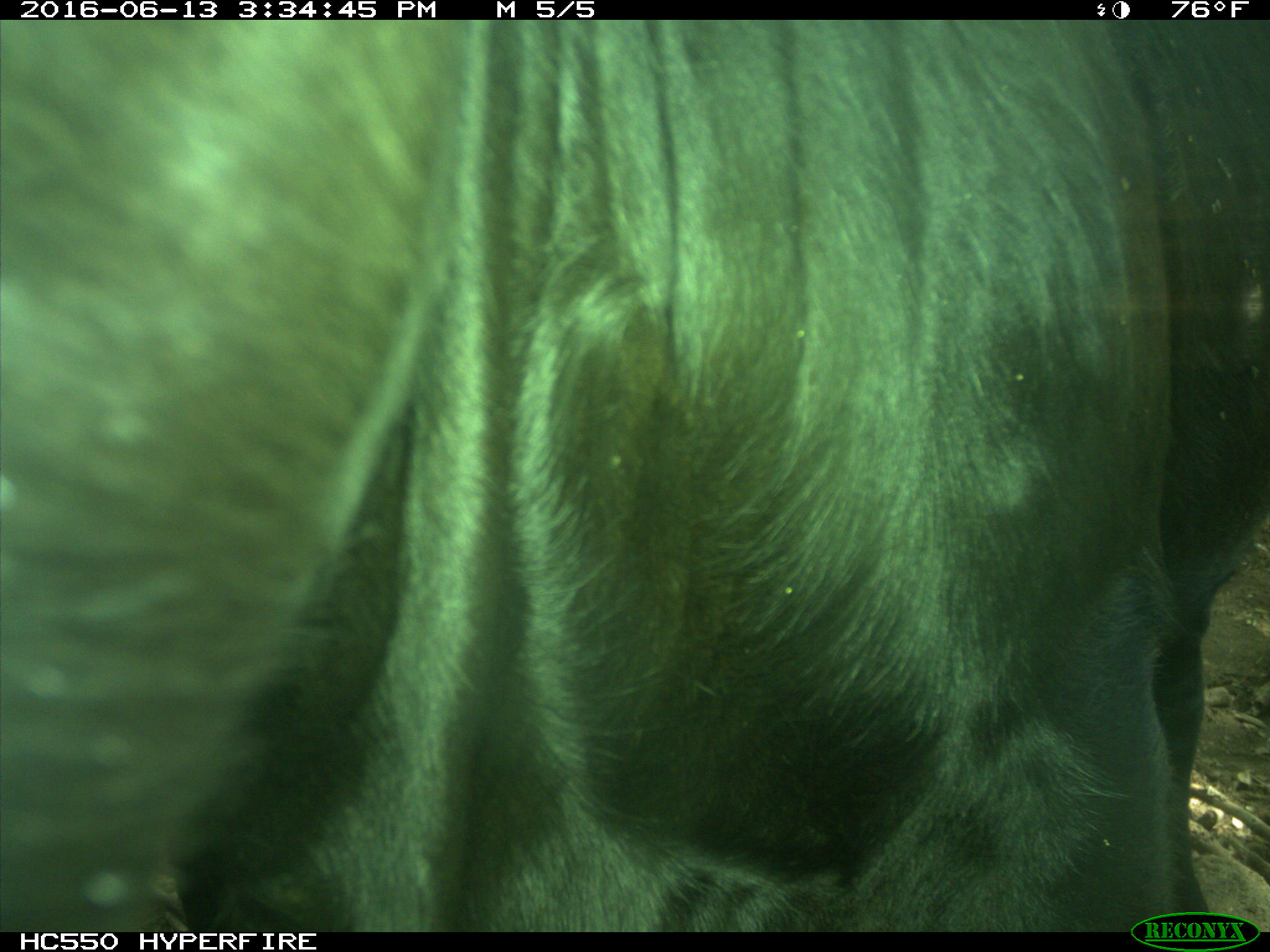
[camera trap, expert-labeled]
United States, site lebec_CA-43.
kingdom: Animalia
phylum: Chordata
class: Mammalia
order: Artiodactyla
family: Bovidae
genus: Bos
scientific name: Bos taurus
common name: domestic cow